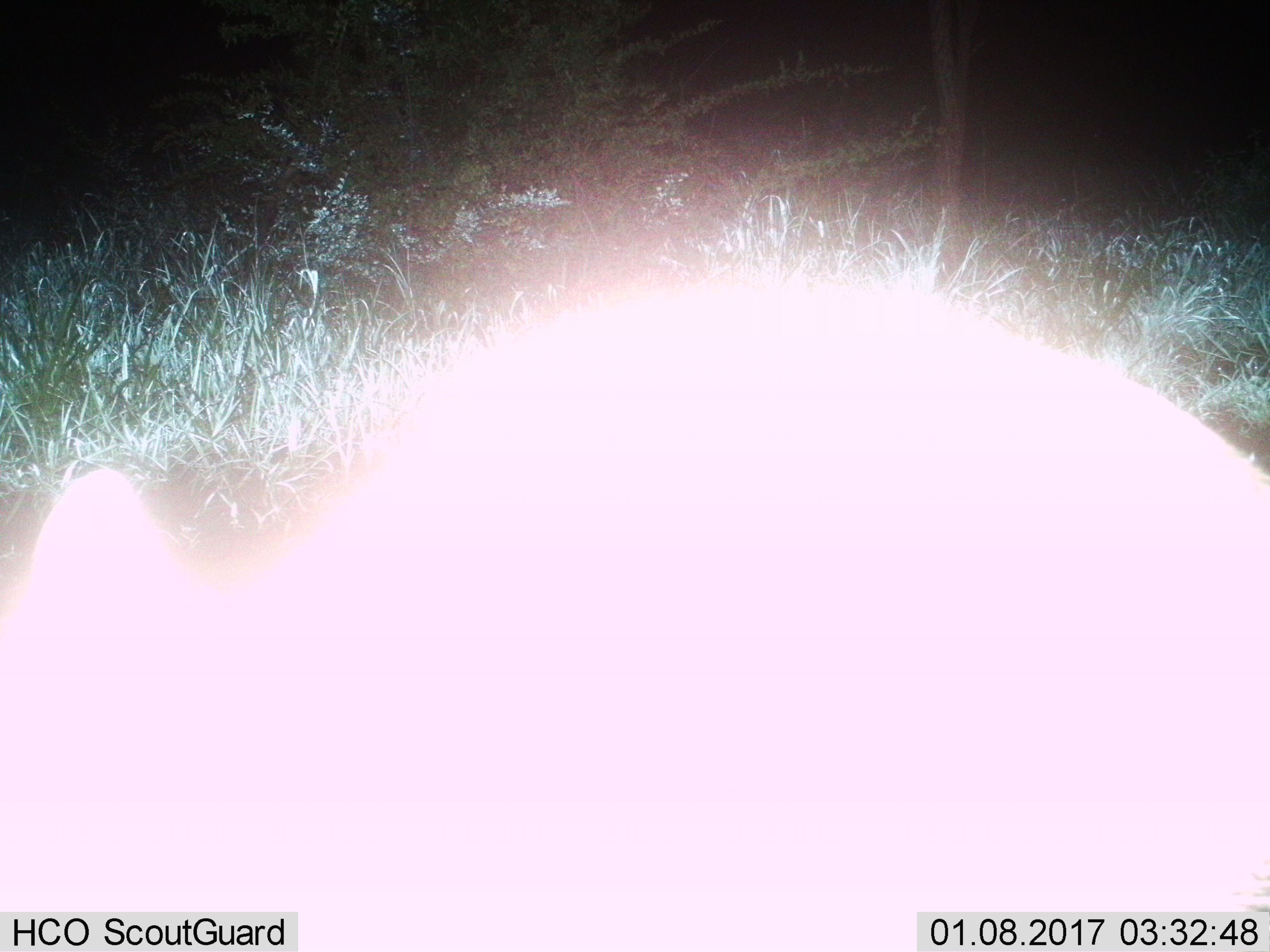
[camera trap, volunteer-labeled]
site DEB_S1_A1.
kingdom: Animalia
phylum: Chordata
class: Mammalia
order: Tubulidentata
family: Orycteropodidae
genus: Orycteropus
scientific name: Orycteropus afer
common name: aardvark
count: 1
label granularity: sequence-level